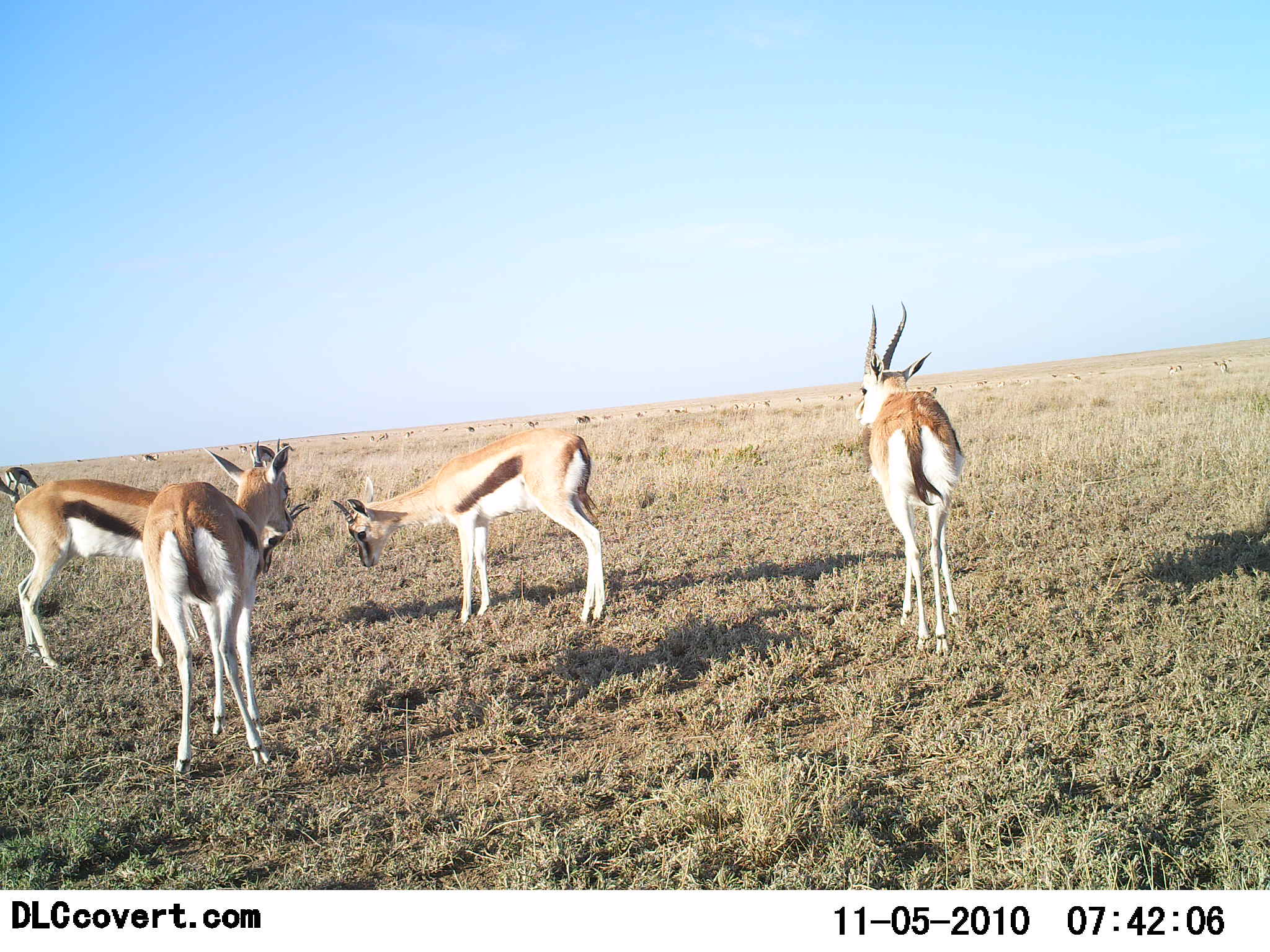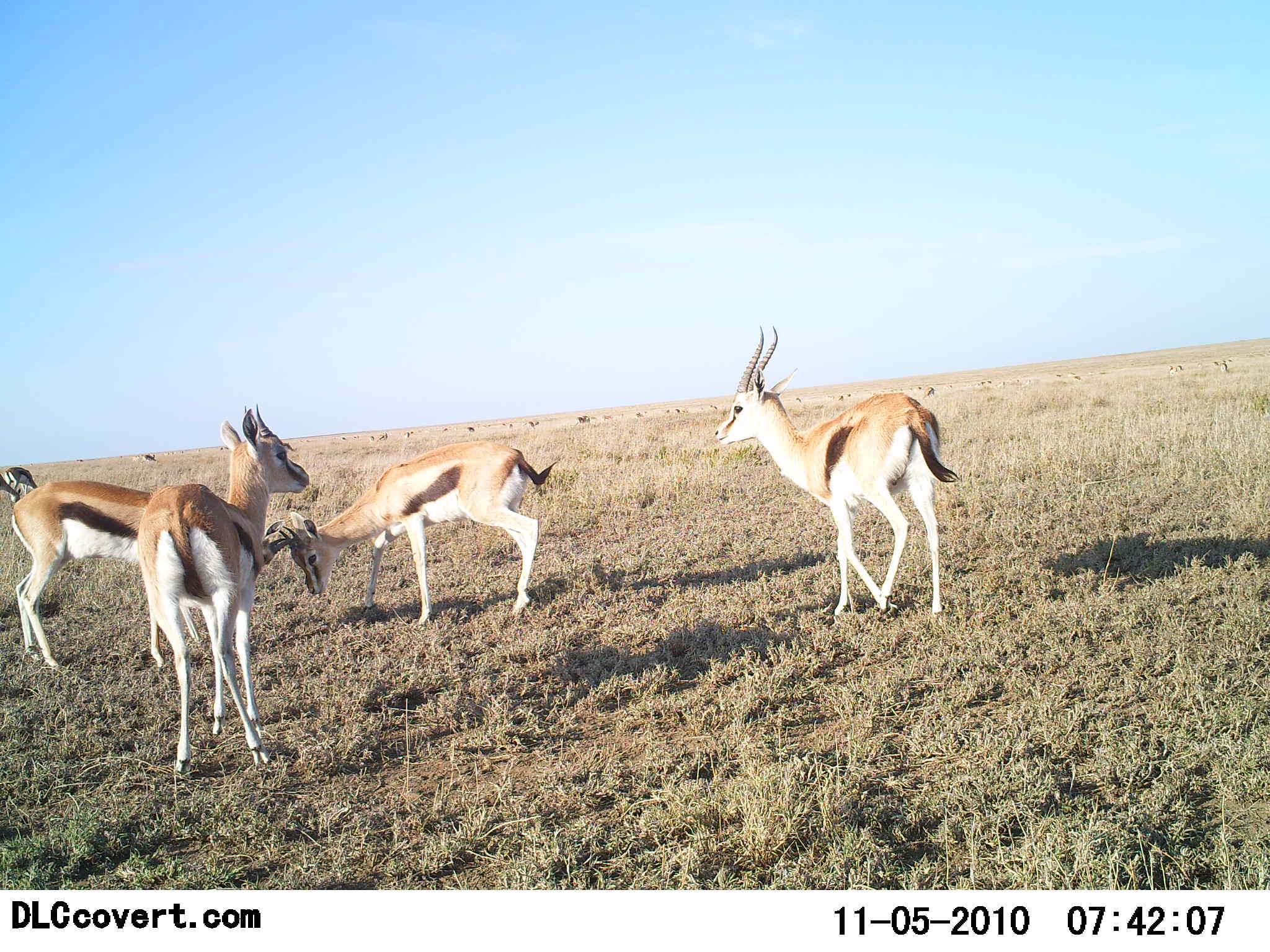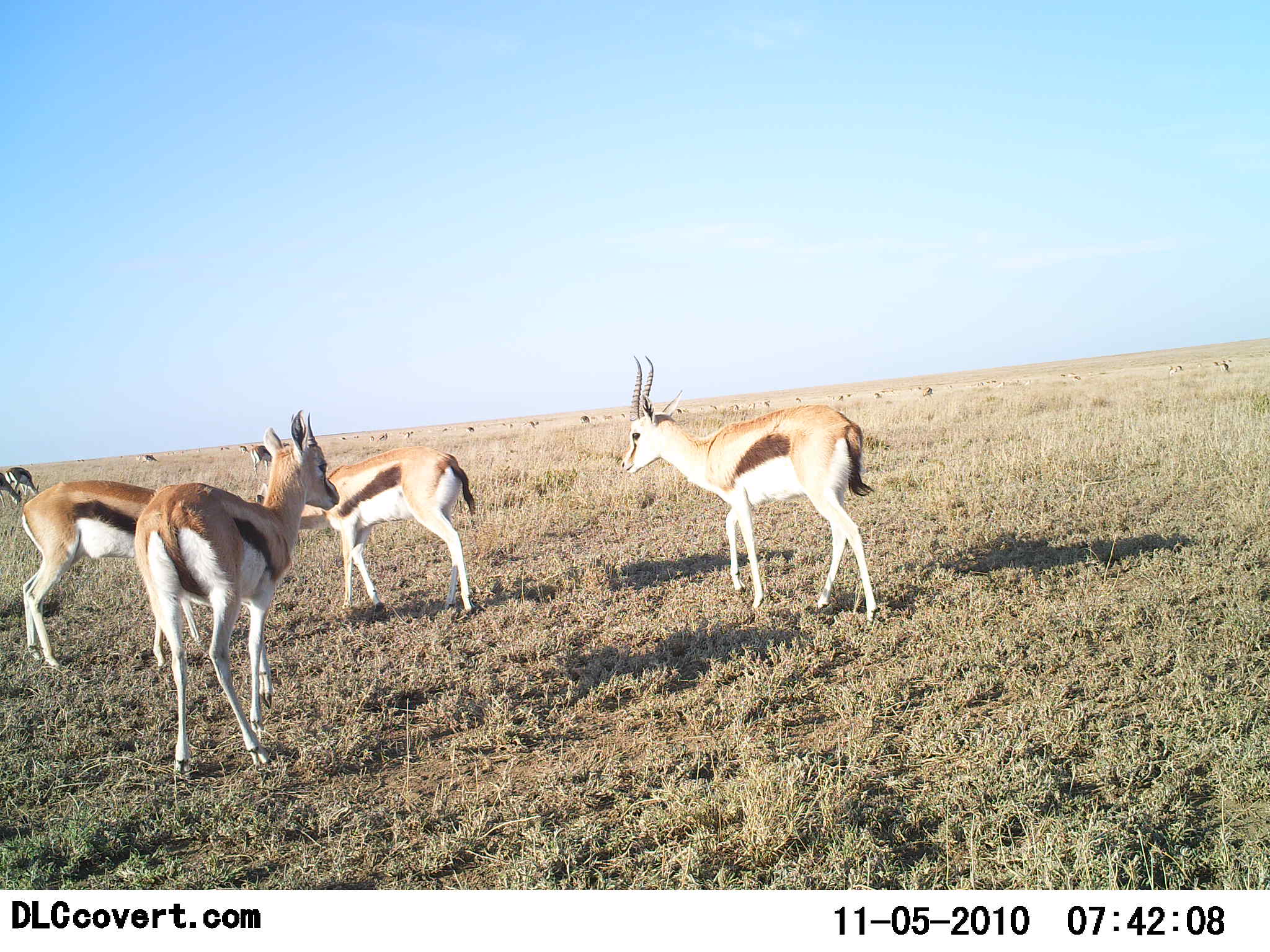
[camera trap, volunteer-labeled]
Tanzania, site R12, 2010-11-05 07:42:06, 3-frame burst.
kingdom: Animalia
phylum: Chordata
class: Mammalia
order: Artiodactyla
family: Bovidae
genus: Eudorcas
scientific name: Eudorcas thomsonii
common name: thomson's gazelle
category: gazellethomsons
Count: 4.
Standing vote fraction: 73%.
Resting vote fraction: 0%.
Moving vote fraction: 33%.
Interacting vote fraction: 20%.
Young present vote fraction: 7%.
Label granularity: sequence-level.